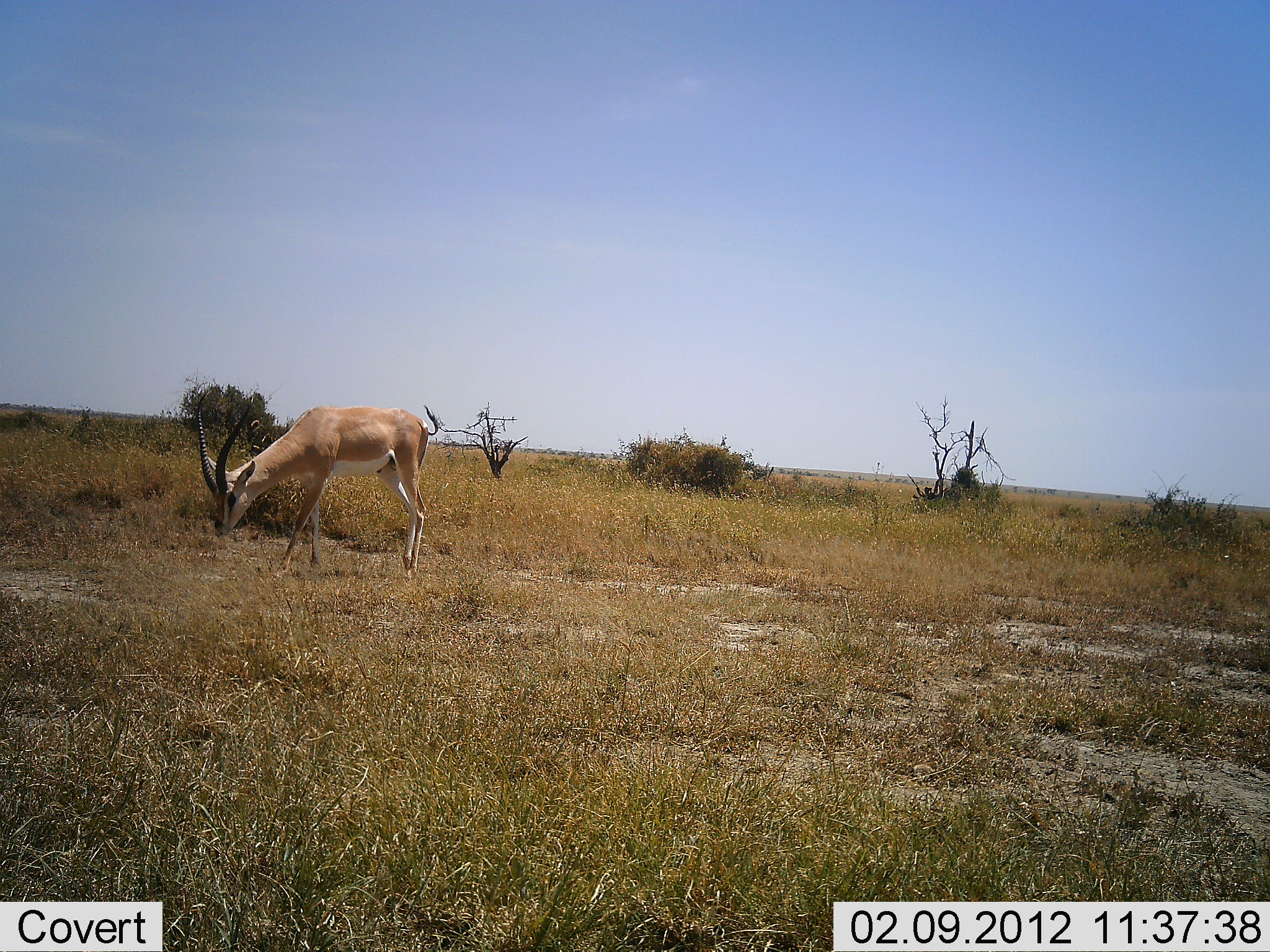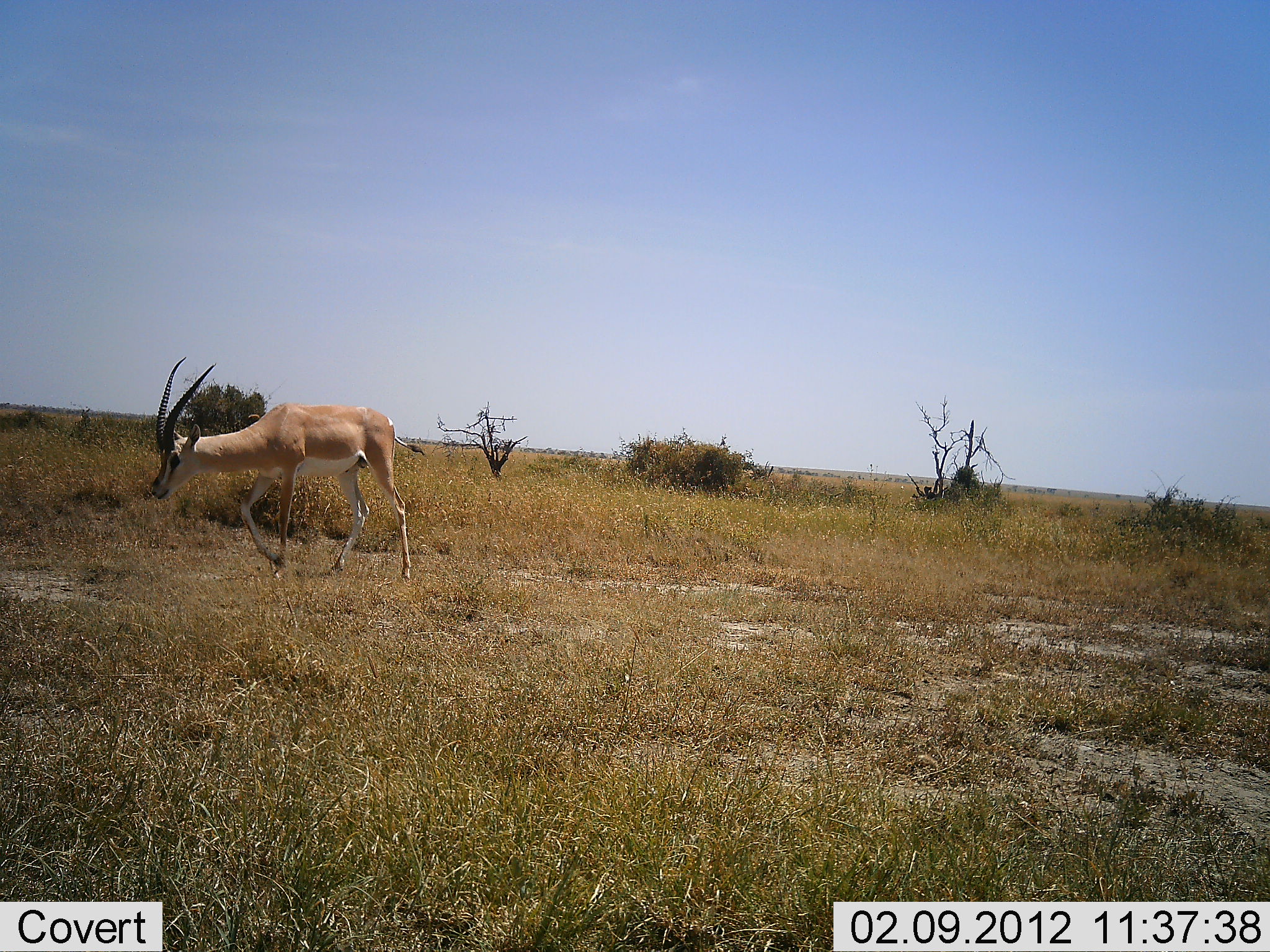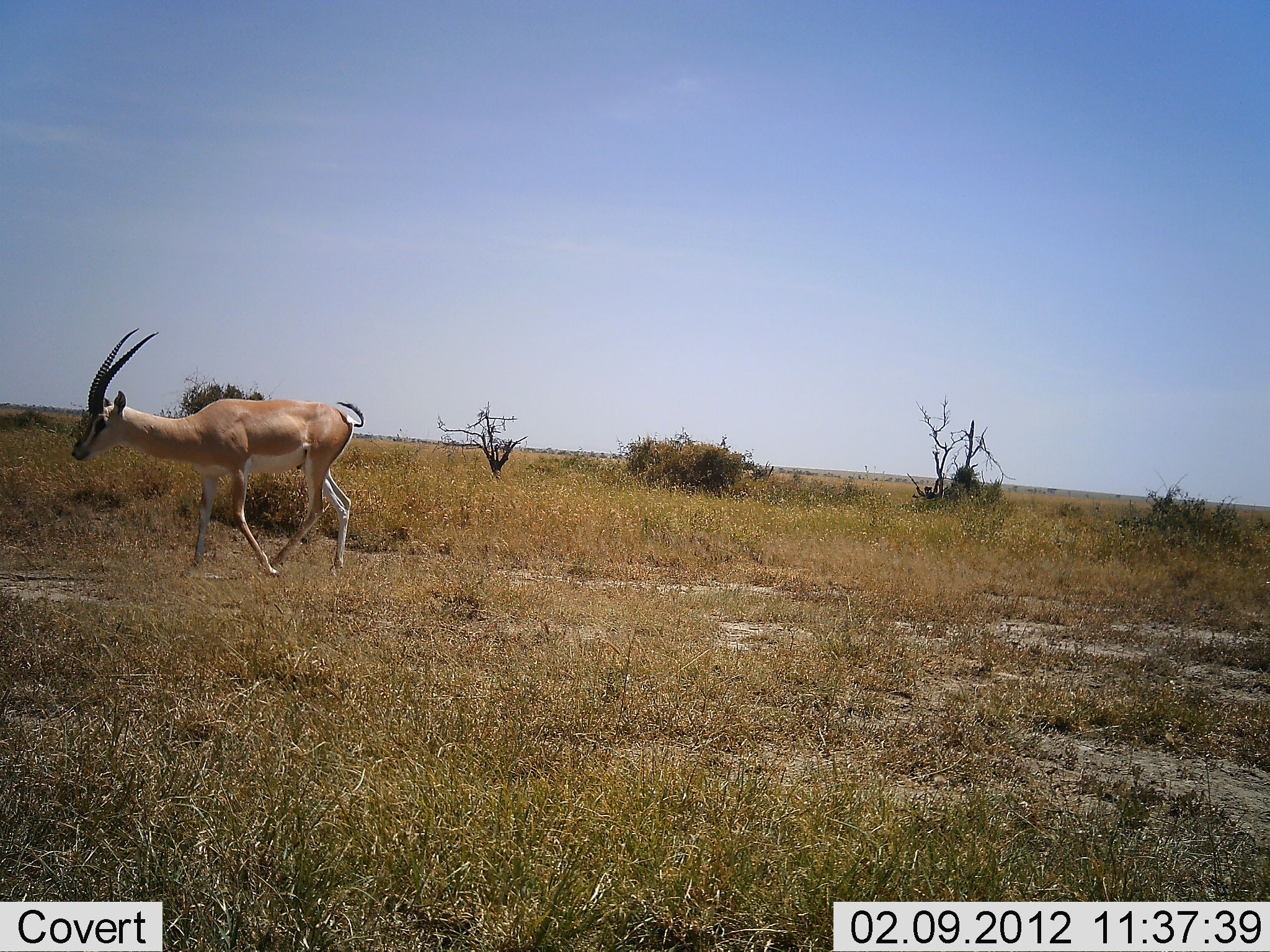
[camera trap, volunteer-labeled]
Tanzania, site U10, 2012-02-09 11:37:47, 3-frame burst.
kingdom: Animalia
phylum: Chordata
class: Mammalia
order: Artiodactyla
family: Bovidae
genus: Nanger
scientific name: Nanger granti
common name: grant's gazelle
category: gazellegrants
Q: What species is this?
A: Gazellegrants (grant's gazelle) (Nanger granti).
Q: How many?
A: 1.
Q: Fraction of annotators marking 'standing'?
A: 9%.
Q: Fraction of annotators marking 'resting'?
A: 0%.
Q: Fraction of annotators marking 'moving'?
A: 95%.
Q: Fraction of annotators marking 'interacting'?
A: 0%.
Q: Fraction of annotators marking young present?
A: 0%.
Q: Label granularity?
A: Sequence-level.